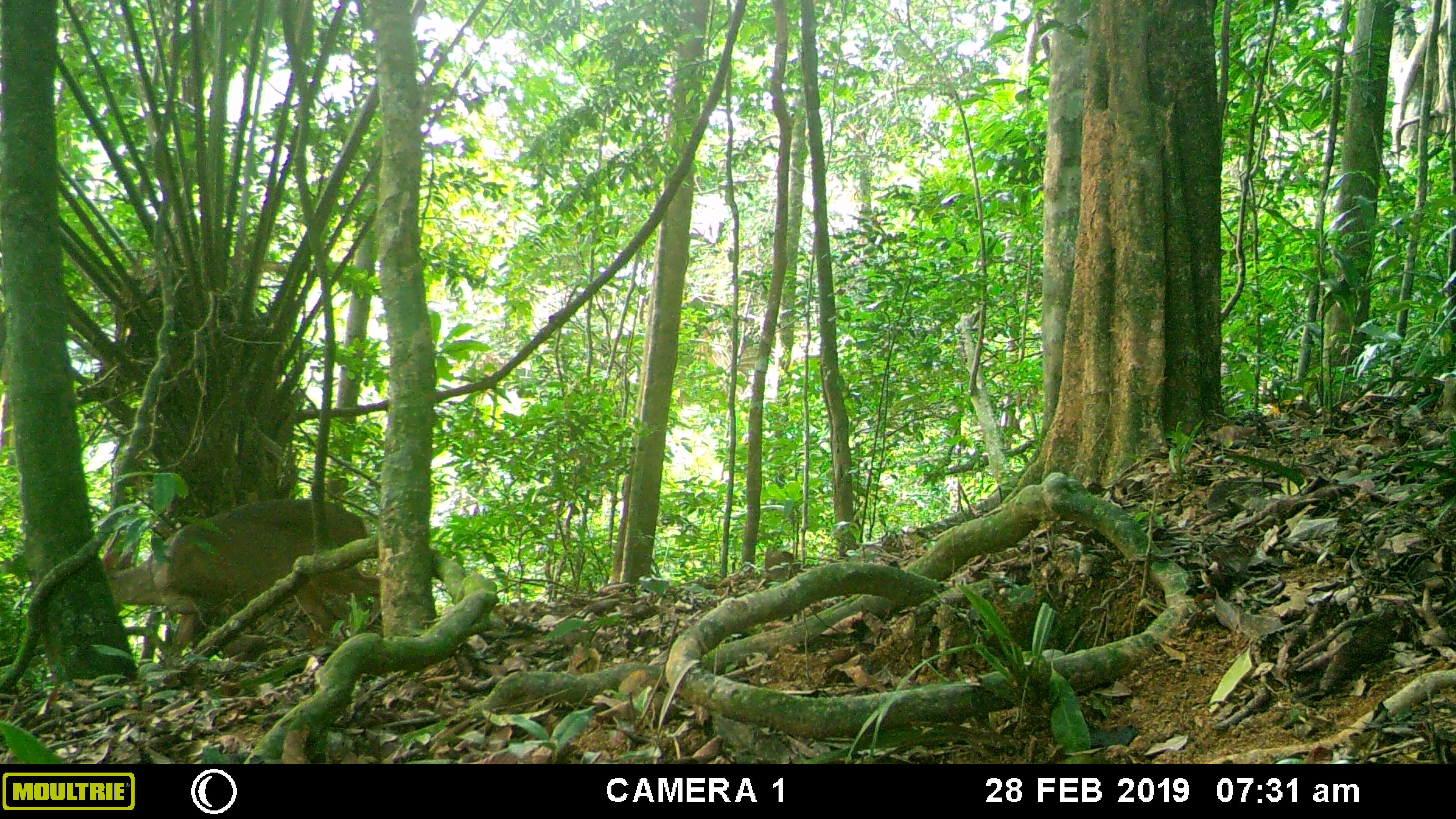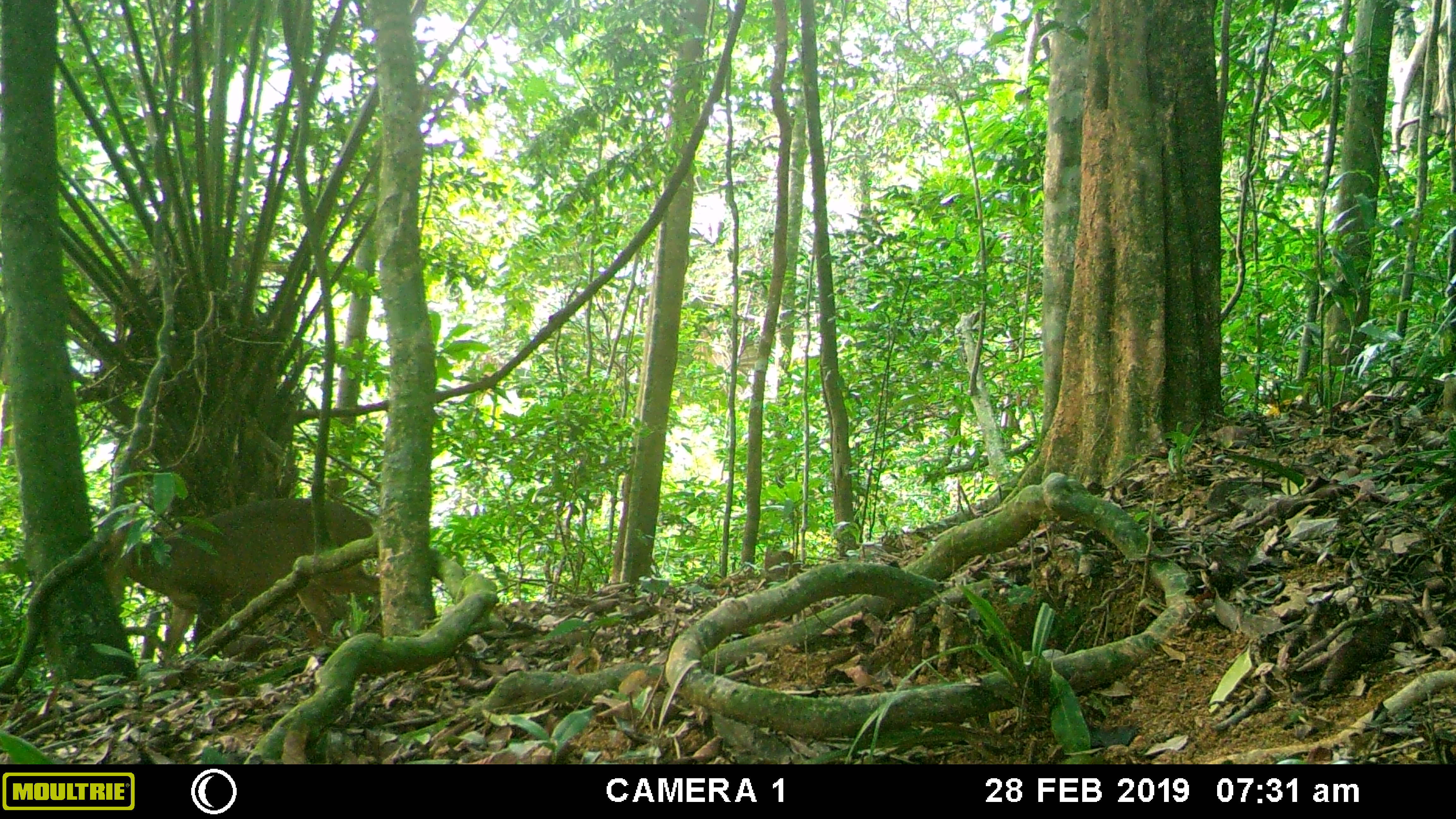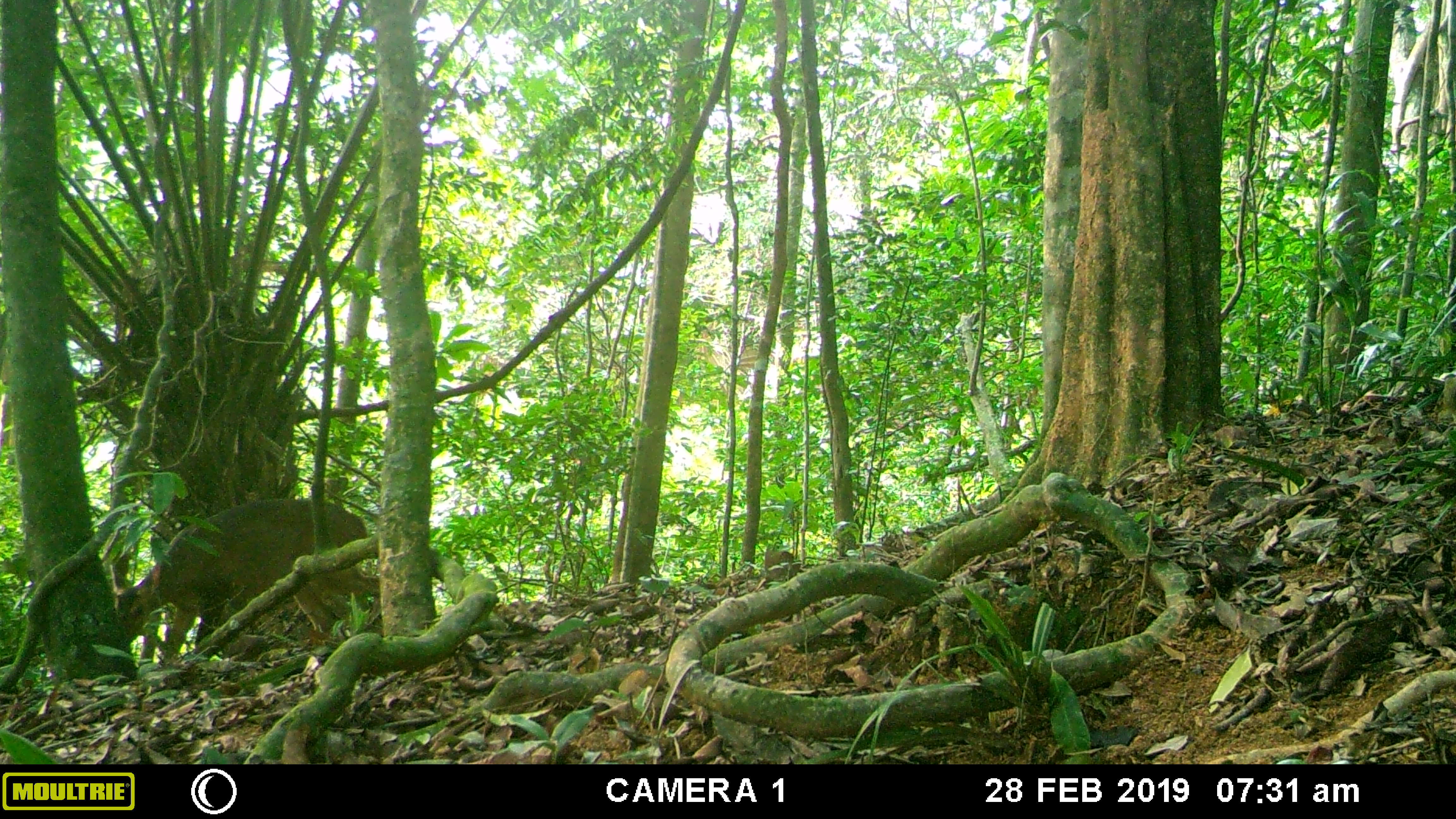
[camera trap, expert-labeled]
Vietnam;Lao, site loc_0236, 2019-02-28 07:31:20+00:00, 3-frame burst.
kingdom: Animalia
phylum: Chordata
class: Mammalia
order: Artiodactyla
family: Cervidae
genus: Muntiacus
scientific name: Muntiacus vuquangensis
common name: large-antlered muntjac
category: large antlered muntjac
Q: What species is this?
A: Large antlered muntjac (large-antlered muntjac) (Muntiacus vuquangensis).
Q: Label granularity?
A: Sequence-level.